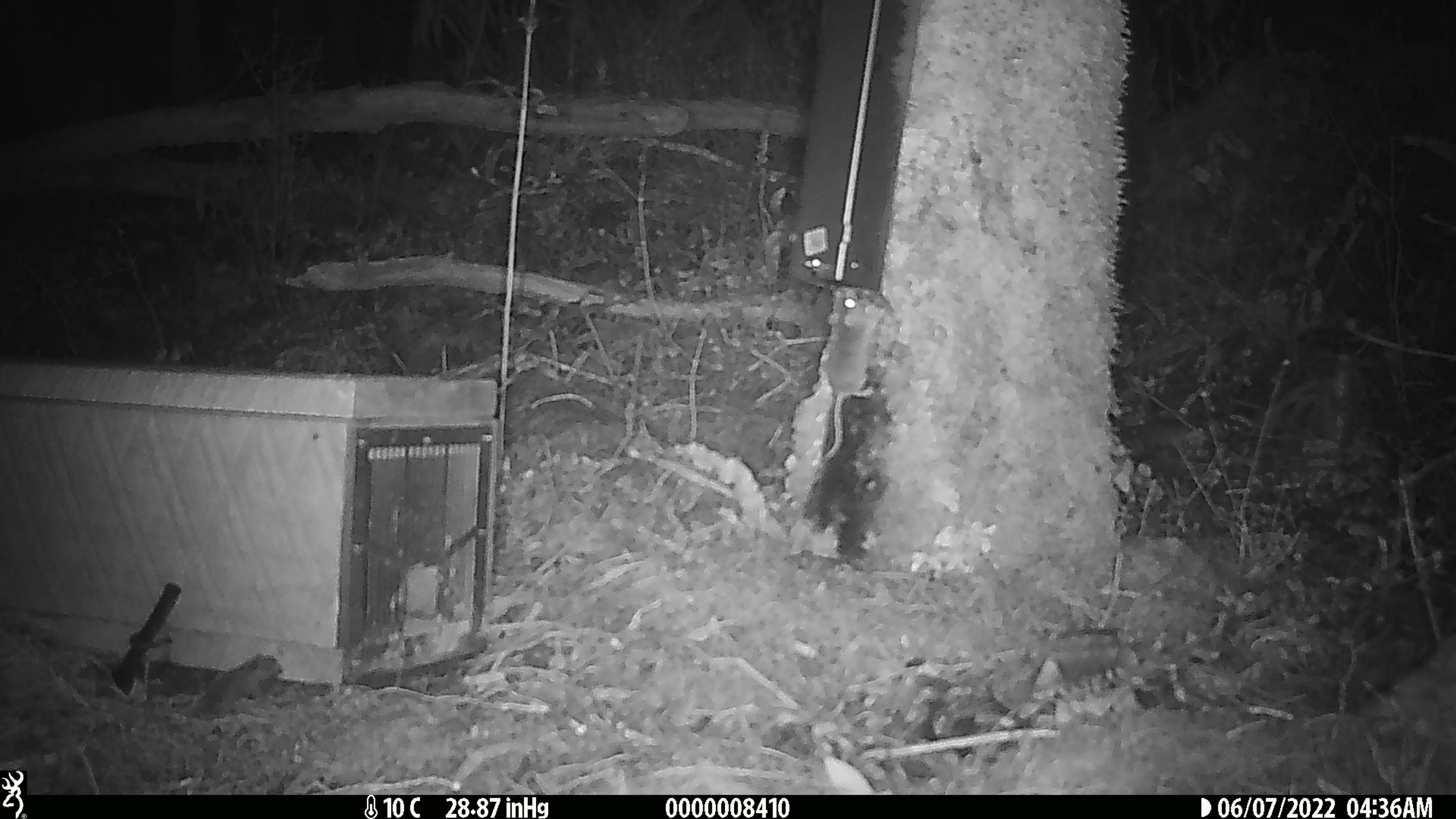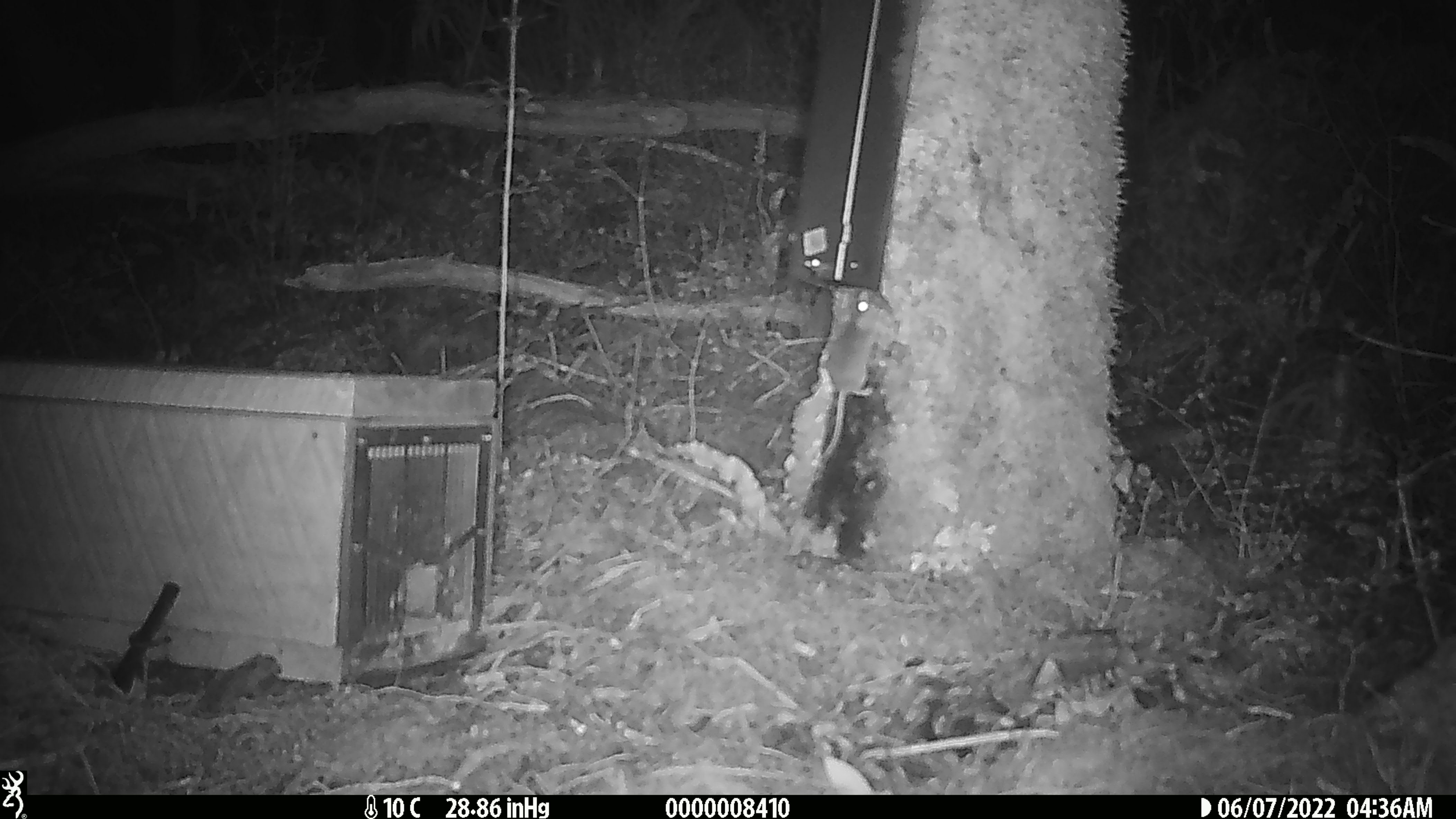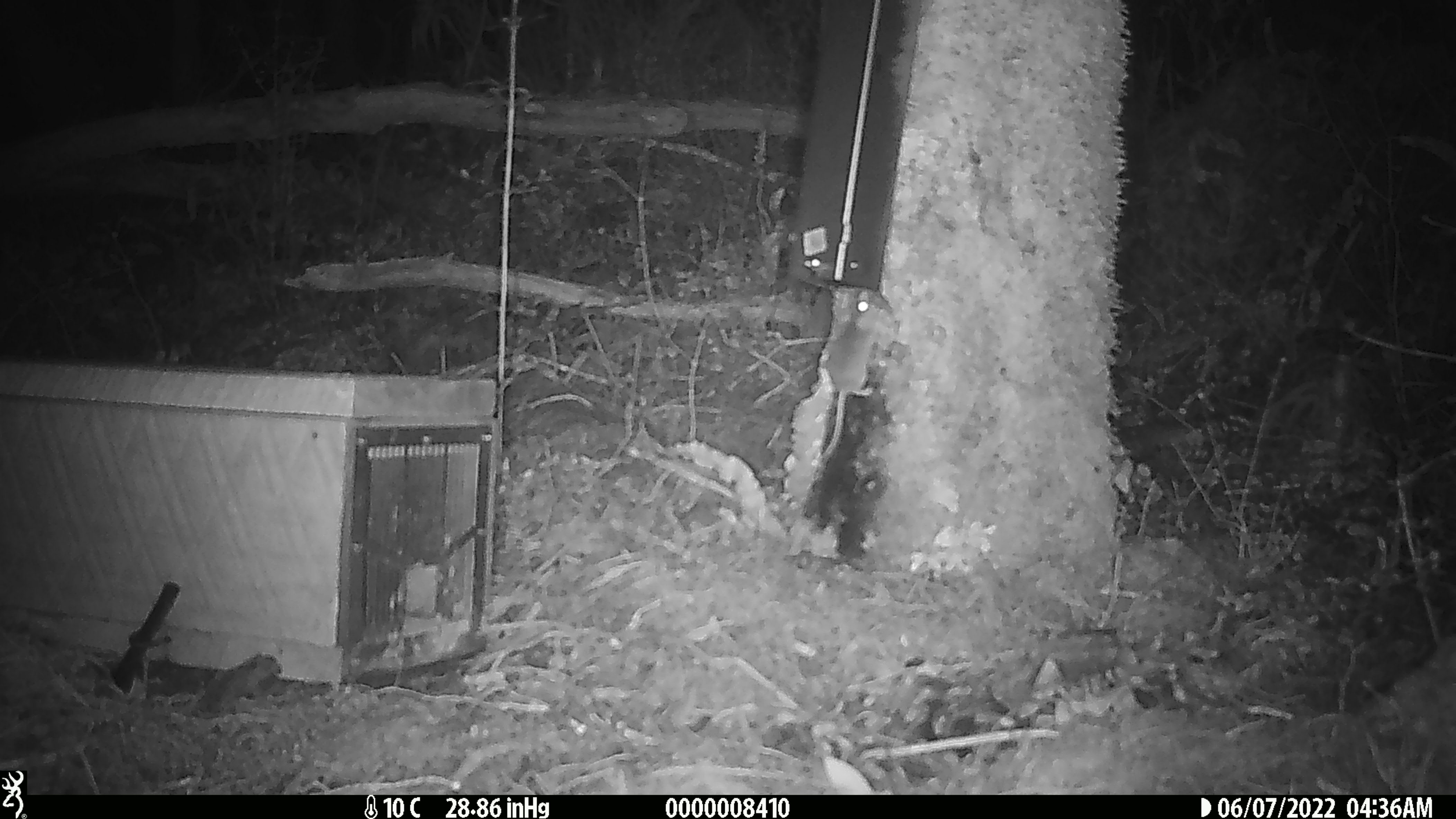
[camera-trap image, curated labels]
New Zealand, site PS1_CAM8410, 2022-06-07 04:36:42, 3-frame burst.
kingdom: Animalia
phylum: Chordata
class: Mammalia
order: Rodentia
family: Muridae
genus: Mus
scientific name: Mus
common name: mouse